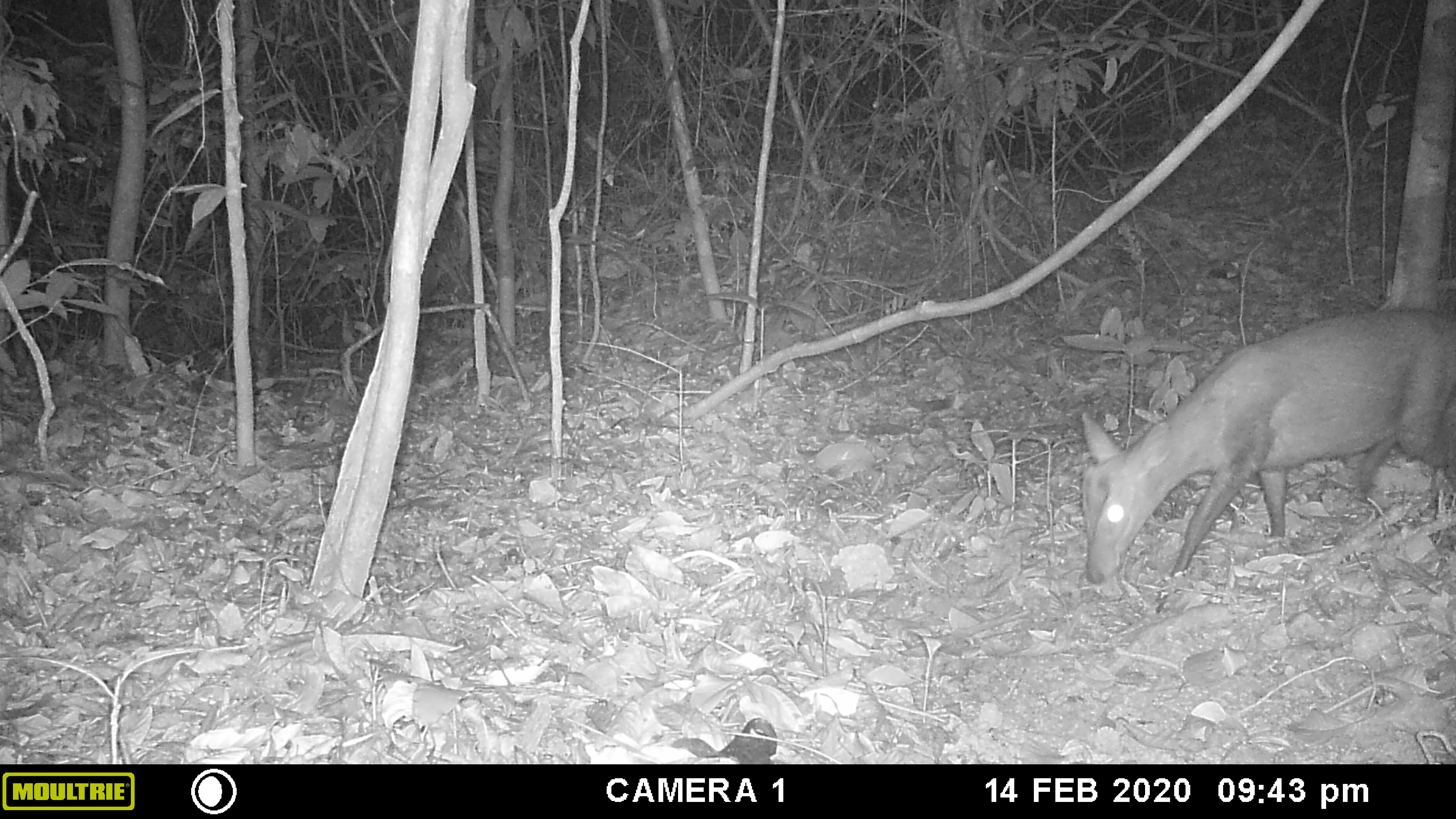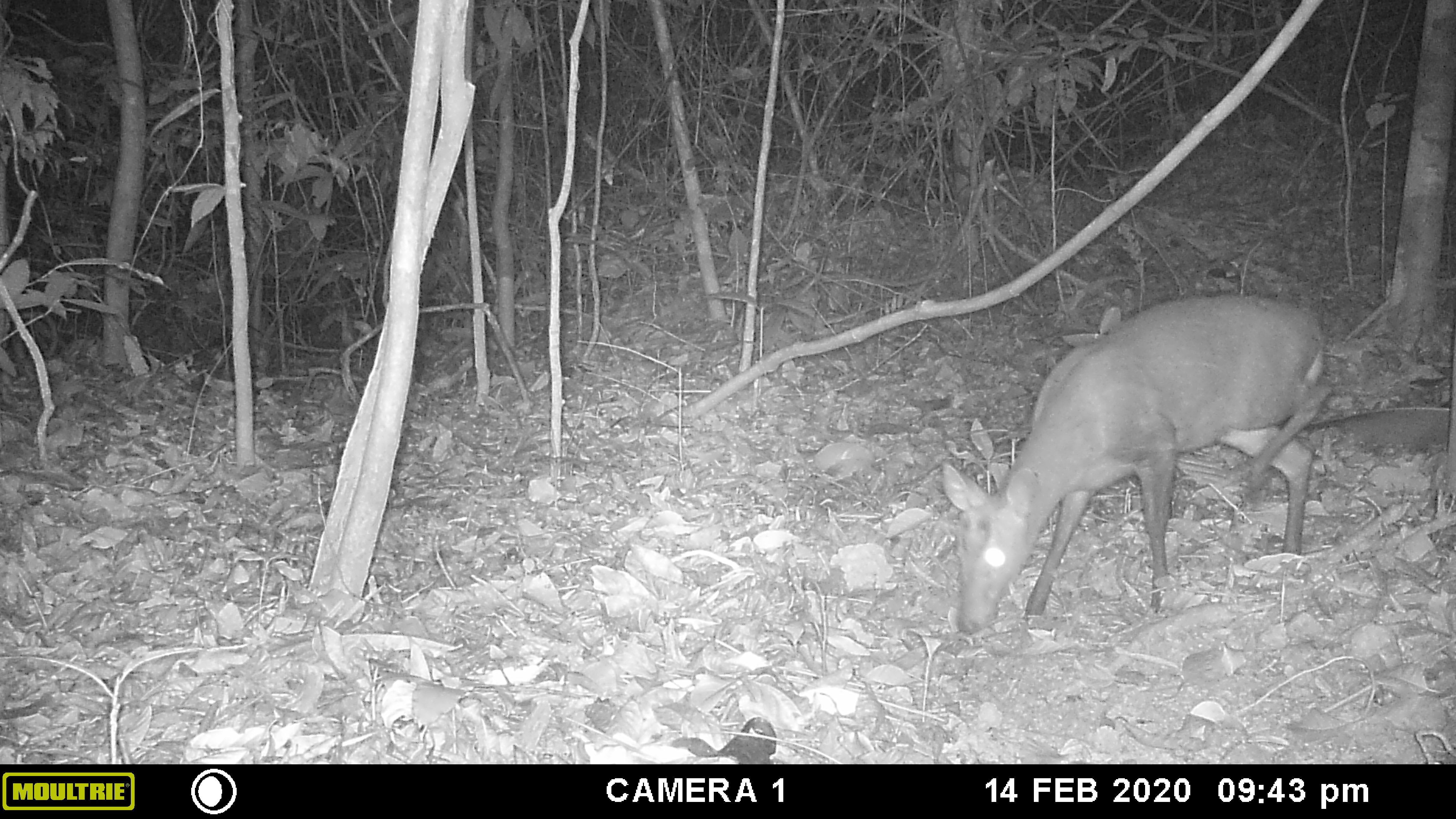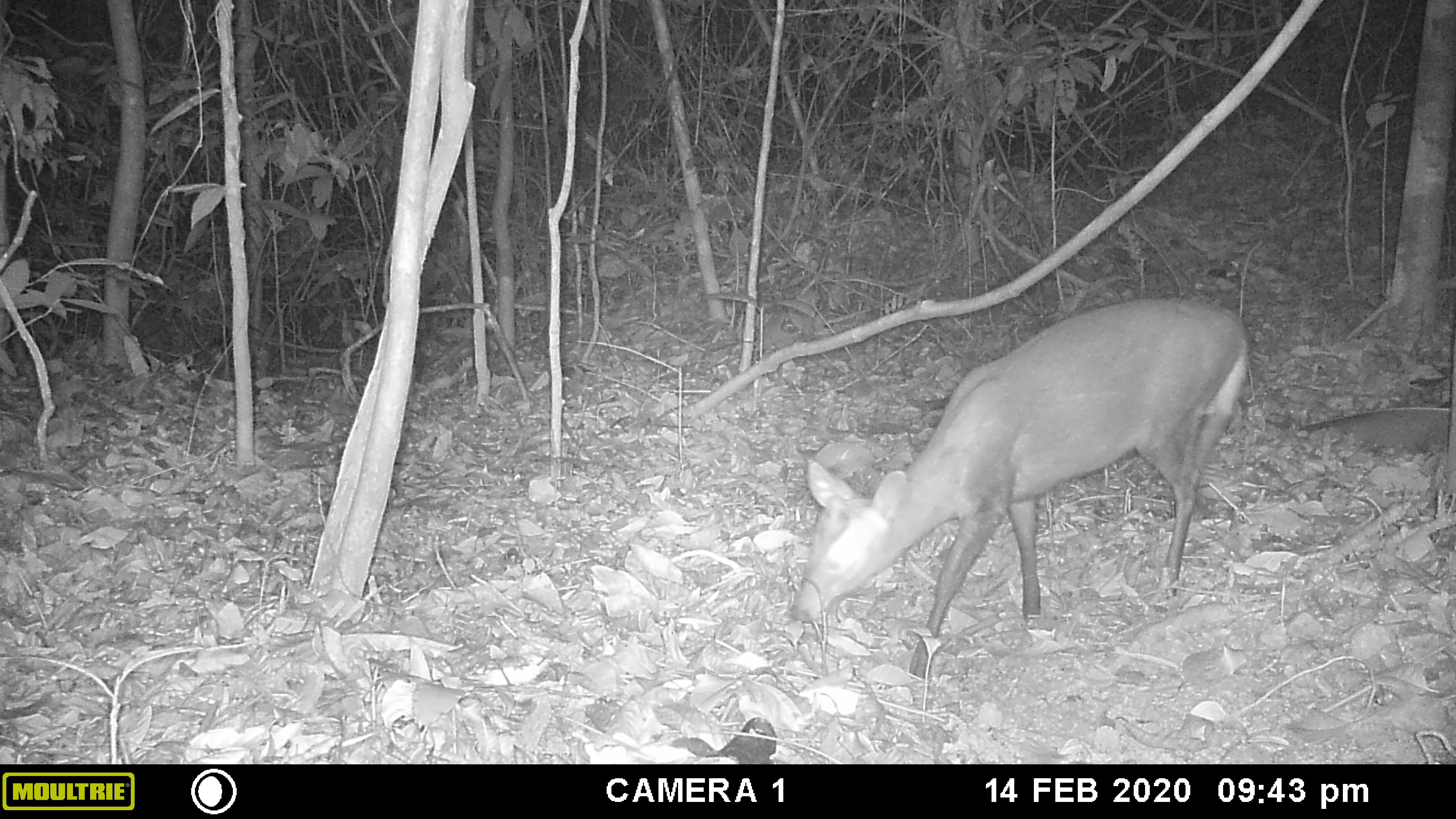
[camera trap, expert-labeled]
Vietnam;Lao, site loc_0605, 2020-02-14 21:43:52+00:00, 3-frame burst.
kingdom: Animalia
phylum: Chordata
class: Mammalia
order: Artiodactyla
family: Cervidae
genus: Muntiacus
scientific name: Muntiacus rooseveltorum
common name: roosevelt's muntjac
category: roosevelts muntjac group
Roosevelts muntjac group (roosevelt's muntjac) (Muntiacus rooseveltorum). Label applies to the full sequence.